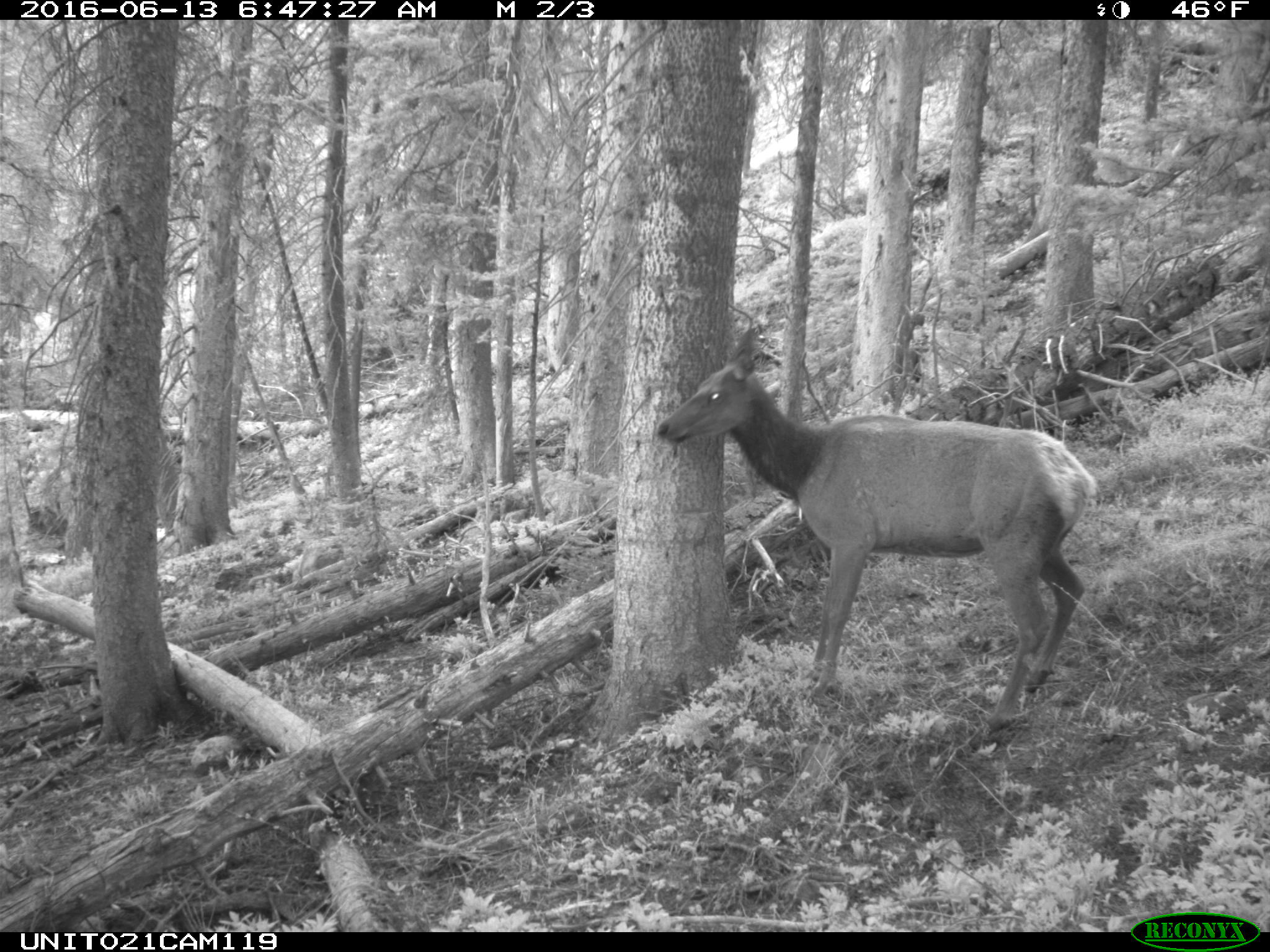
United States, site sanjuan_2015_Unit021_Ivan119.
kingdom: Animalia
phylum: Chordata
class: Mammalia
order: Artiodactyla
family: Cervidae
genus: Cervus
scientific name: Cervus elaphus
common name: red deer